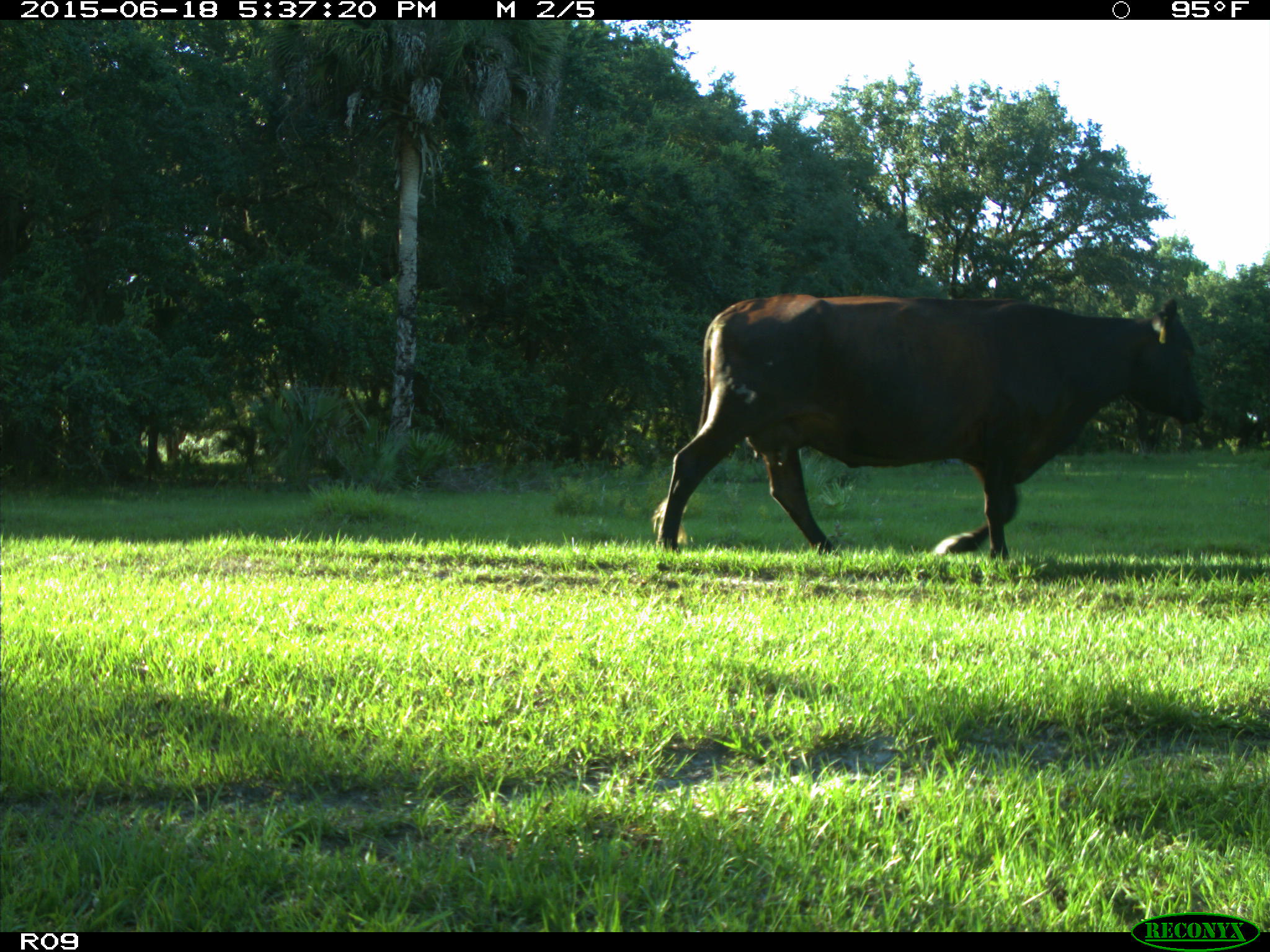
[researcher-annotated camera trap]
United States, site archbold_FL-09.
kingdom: Animalia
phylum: Chordata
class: Mammalia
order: Artiodactyla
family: Bovidae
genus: Bos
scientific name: Bos taurus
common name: domestic cow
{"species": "Bos taurus (domestic cow)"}